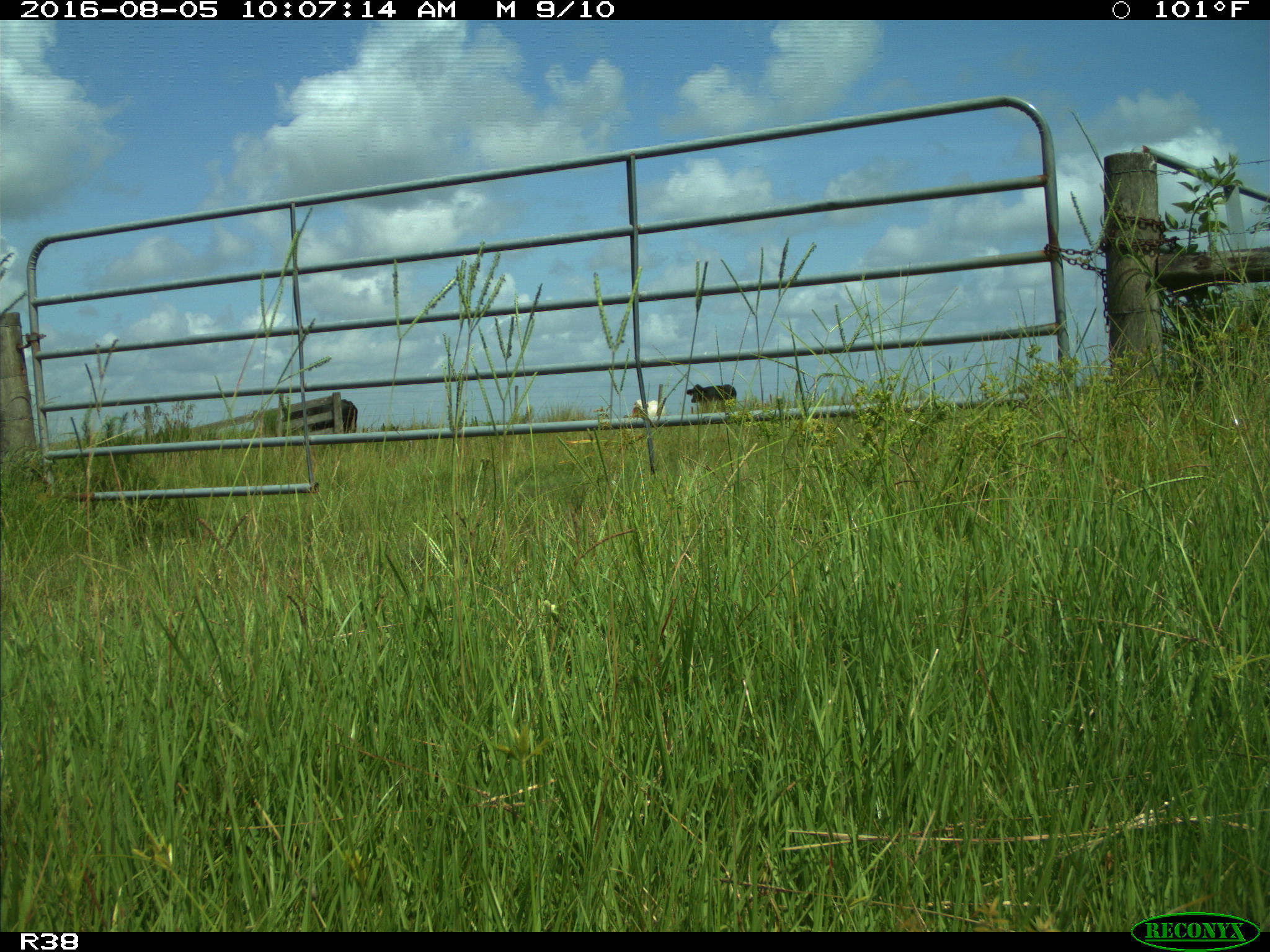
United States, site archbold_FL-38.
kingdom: Animalia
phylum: Chordata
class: Mammalia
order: Artiodactyla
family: Bovidae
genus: Bos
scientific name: Bos taurus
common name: domestic cow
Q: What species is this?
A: Bos taurus (domestic cow).